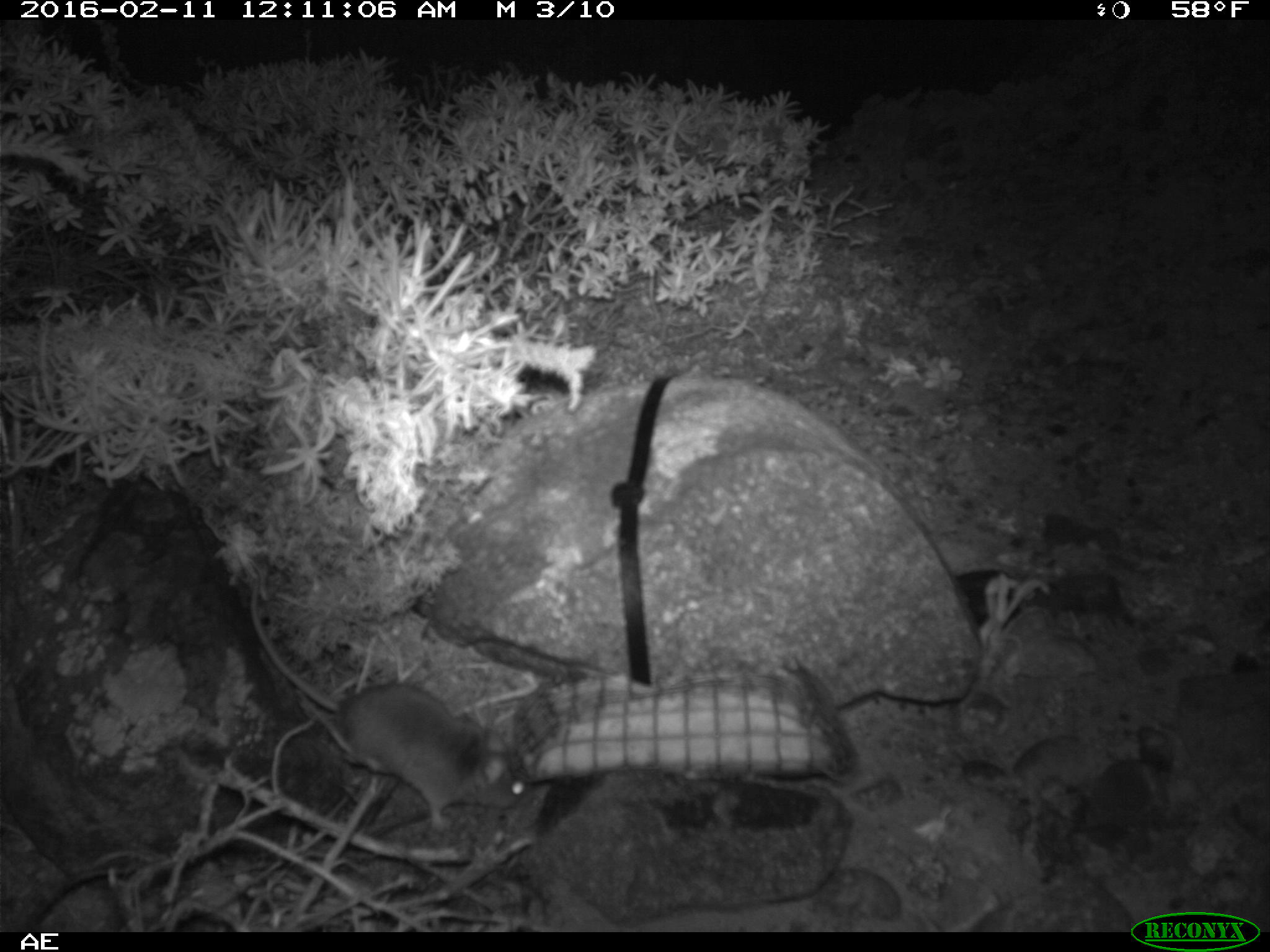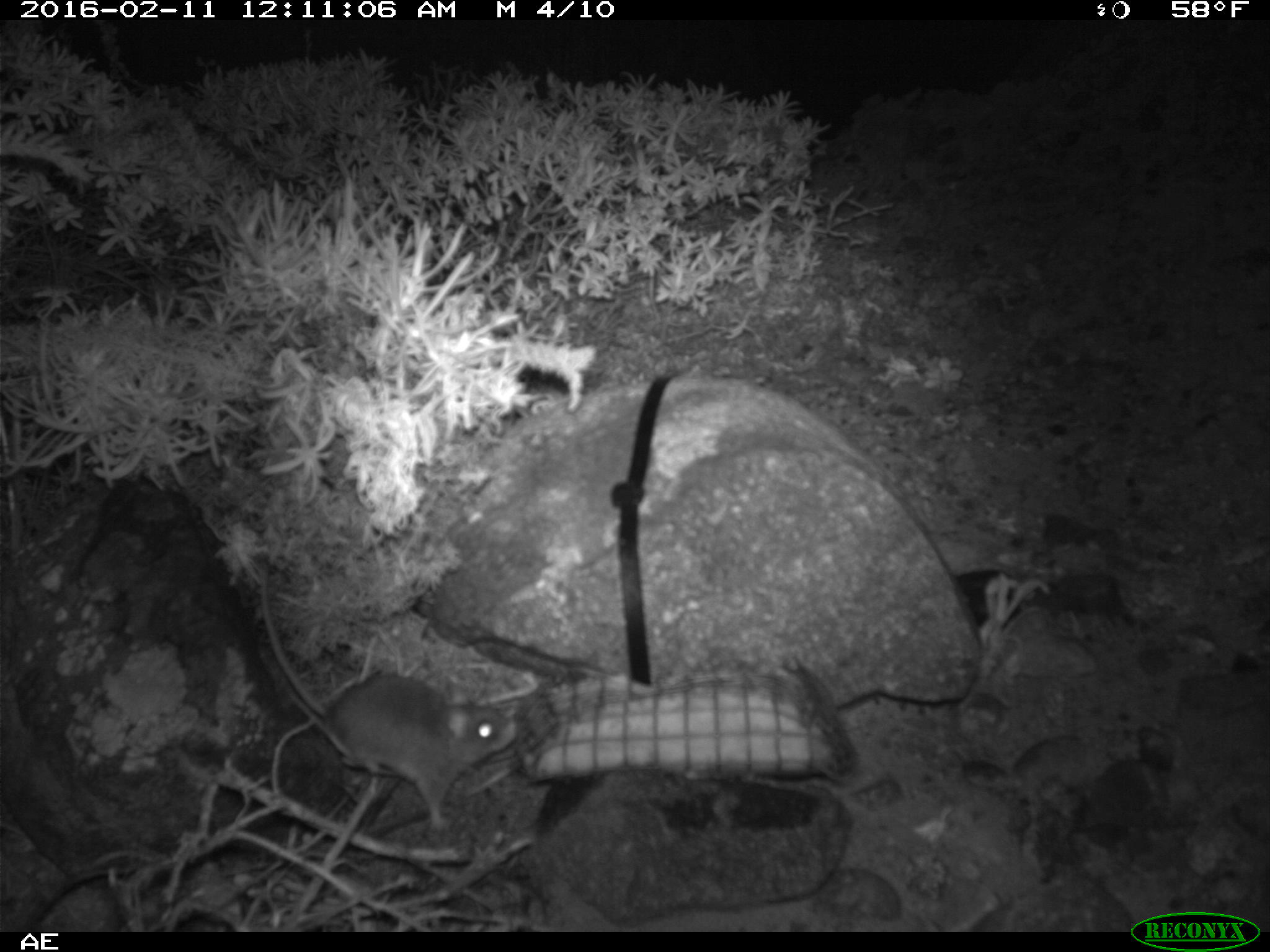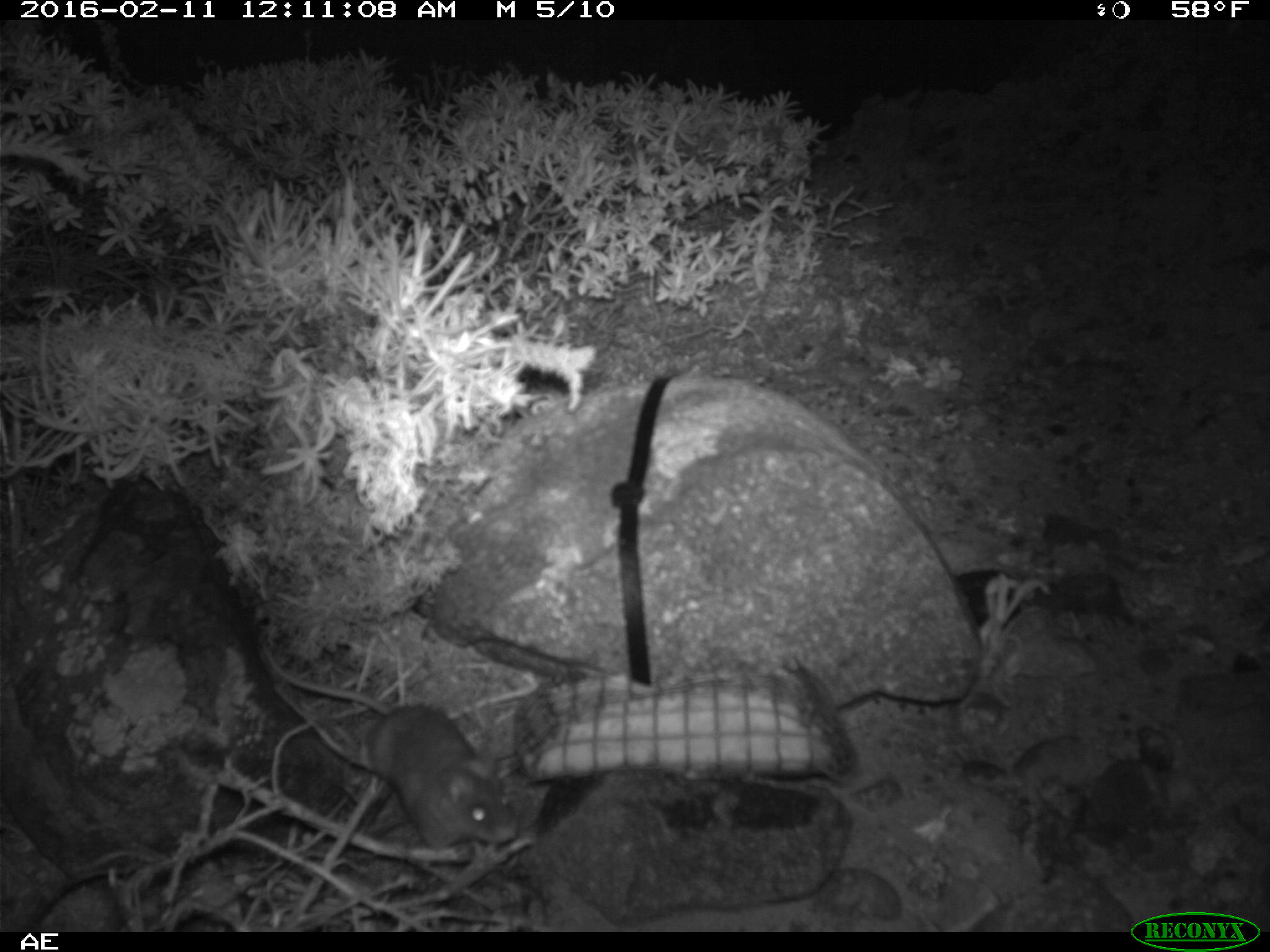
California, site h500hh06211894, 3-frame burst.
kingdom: Animalia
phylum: Chordata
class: Mammalia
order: Rodentia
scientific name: Rodentia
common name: rodent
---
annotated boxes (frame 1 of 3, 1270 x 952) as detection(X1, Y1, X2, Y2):
rodent: detection(247, 572, 528, 829)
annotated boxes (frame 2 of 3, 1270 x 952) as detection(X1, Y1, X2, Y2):
rodent: detection(260, 563, 517, 832)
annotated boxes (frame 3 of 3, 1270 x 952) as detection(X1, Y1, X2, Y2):
rodent: detection(254, 630, 519, 850)